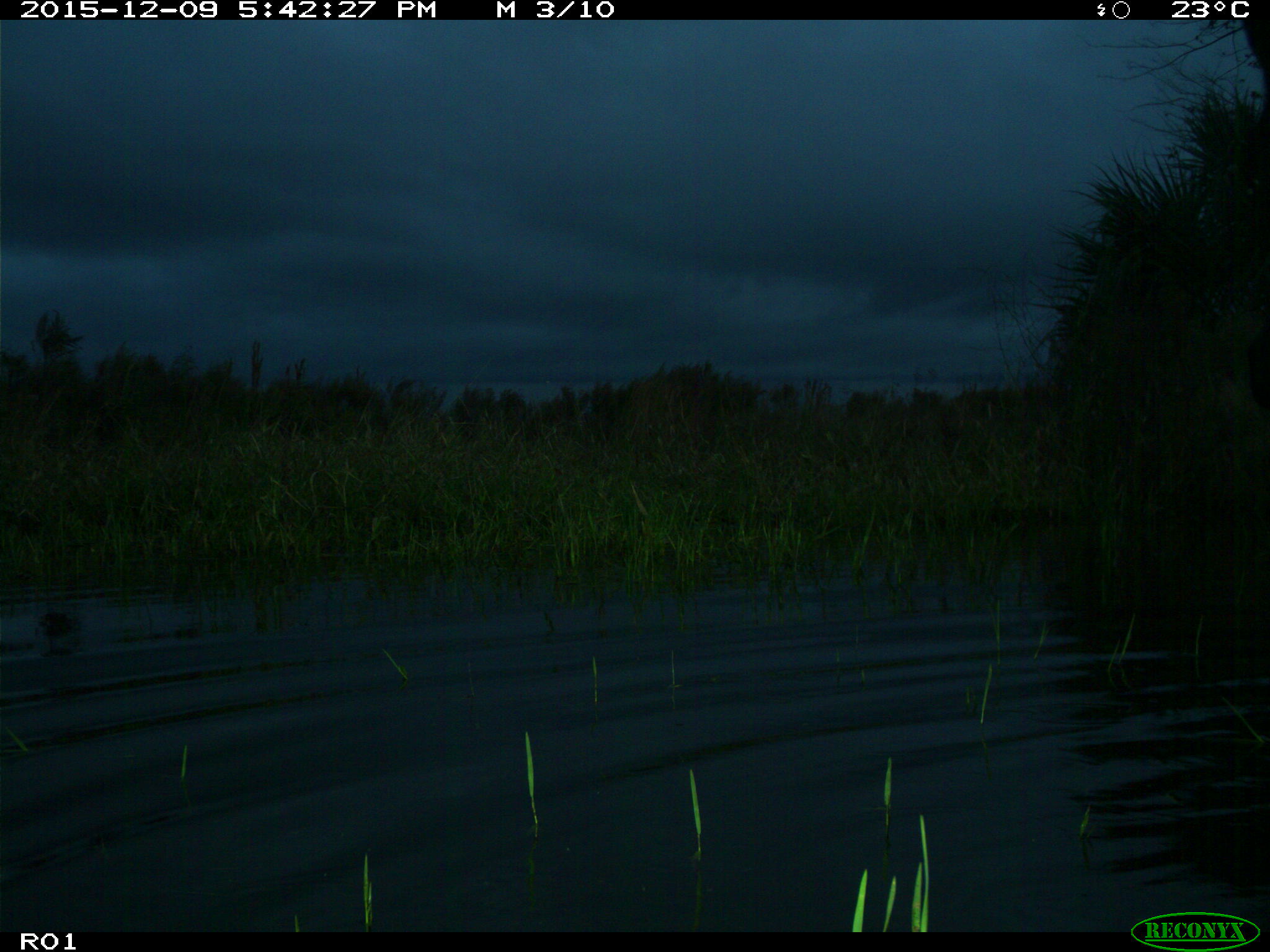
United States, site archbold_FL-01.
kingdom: Animalia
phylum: Chordata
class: Mammalia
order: Artiodactyla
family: Bovidae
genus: Bos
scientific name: Bos taurus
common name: domestic cow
Bos taurus (domestic cow).